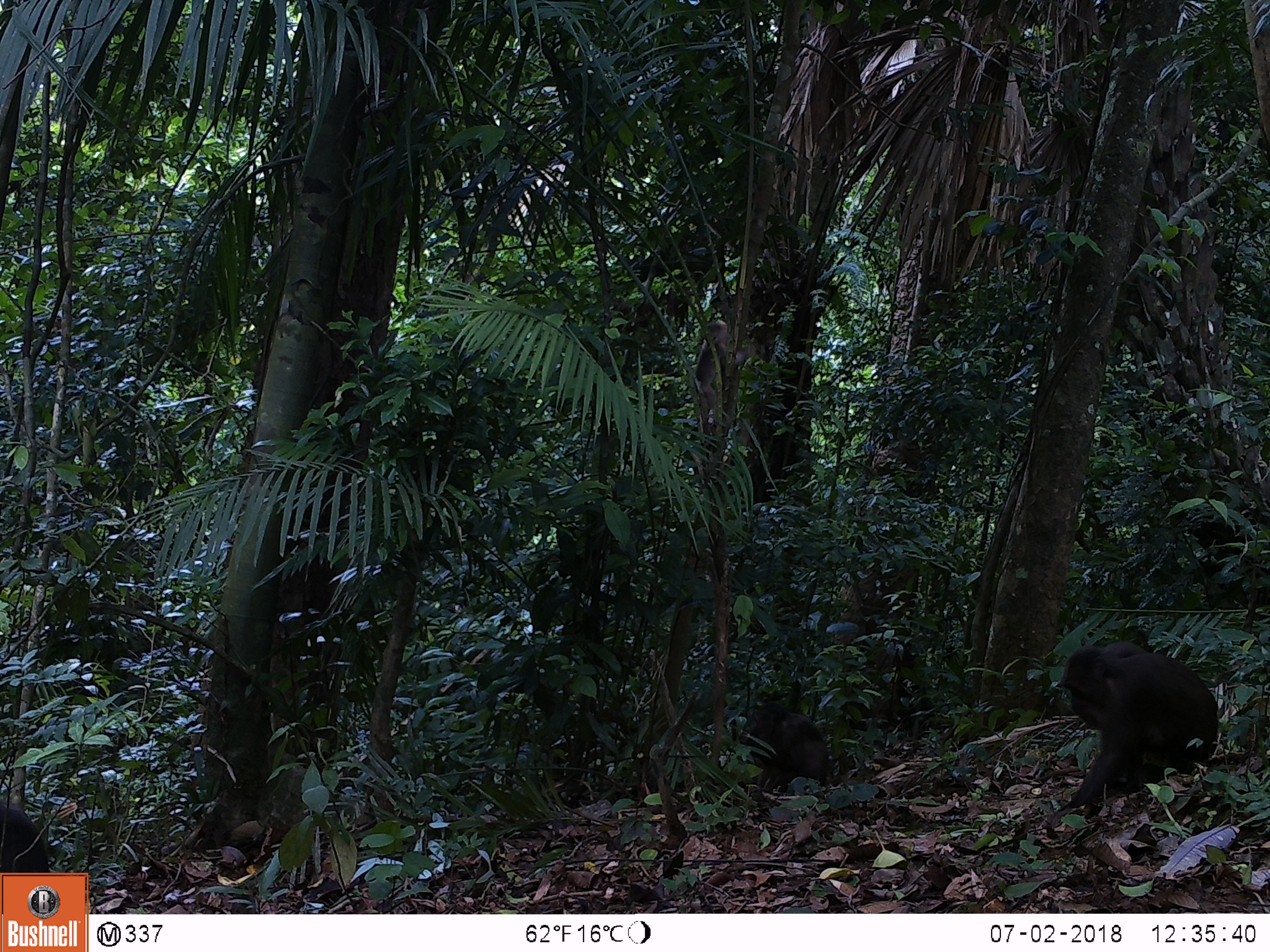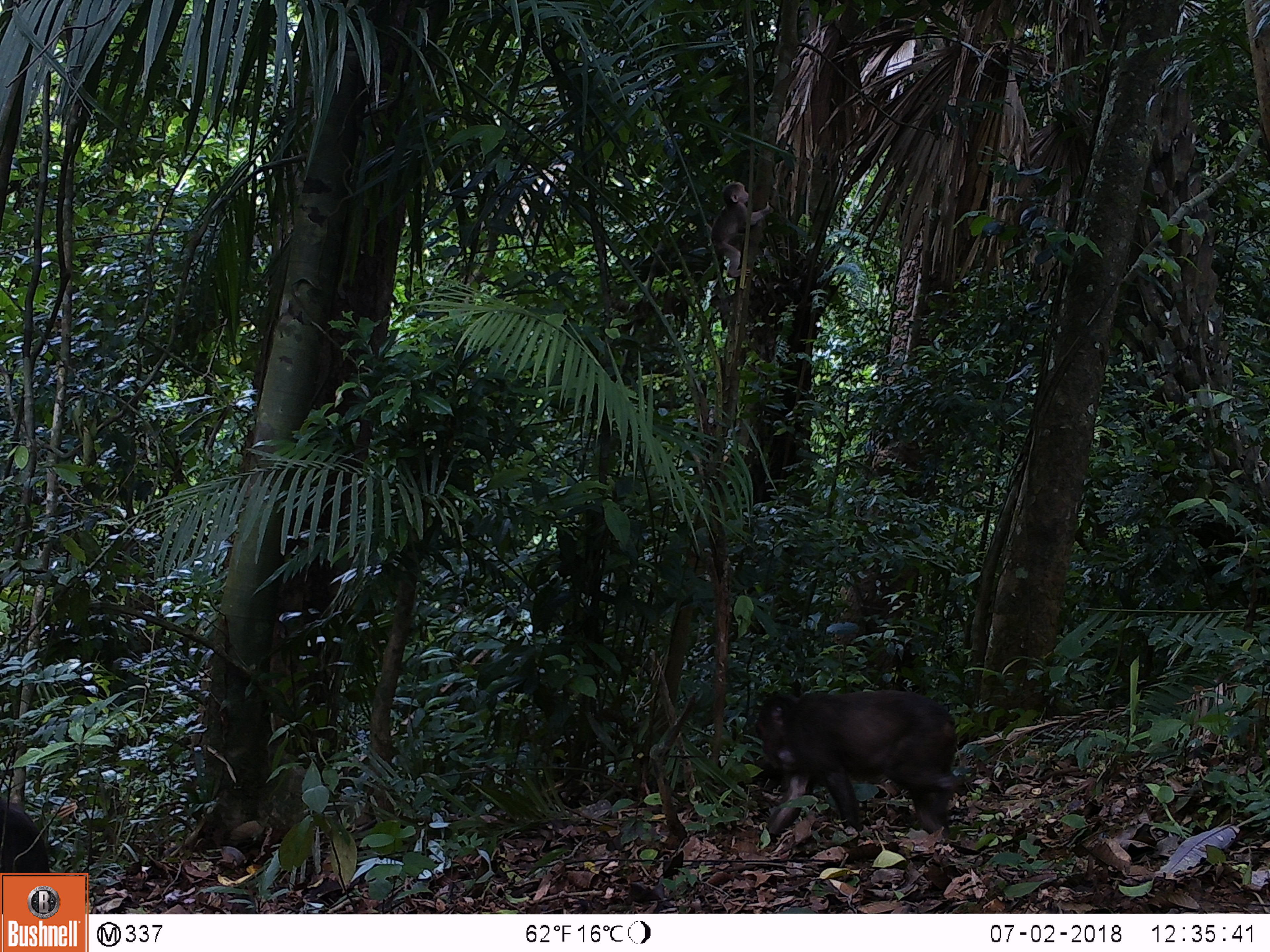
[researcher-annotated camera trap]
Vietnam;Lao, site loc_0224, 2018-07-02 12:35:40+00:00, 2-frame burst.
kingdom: Animalia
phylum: Chordata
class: Mammalia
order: Primates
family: Cercopithecidae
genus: Macaca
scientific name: Macaca arctoides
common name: stump-tailed macaque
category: stump tailed macaque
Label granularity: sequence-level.